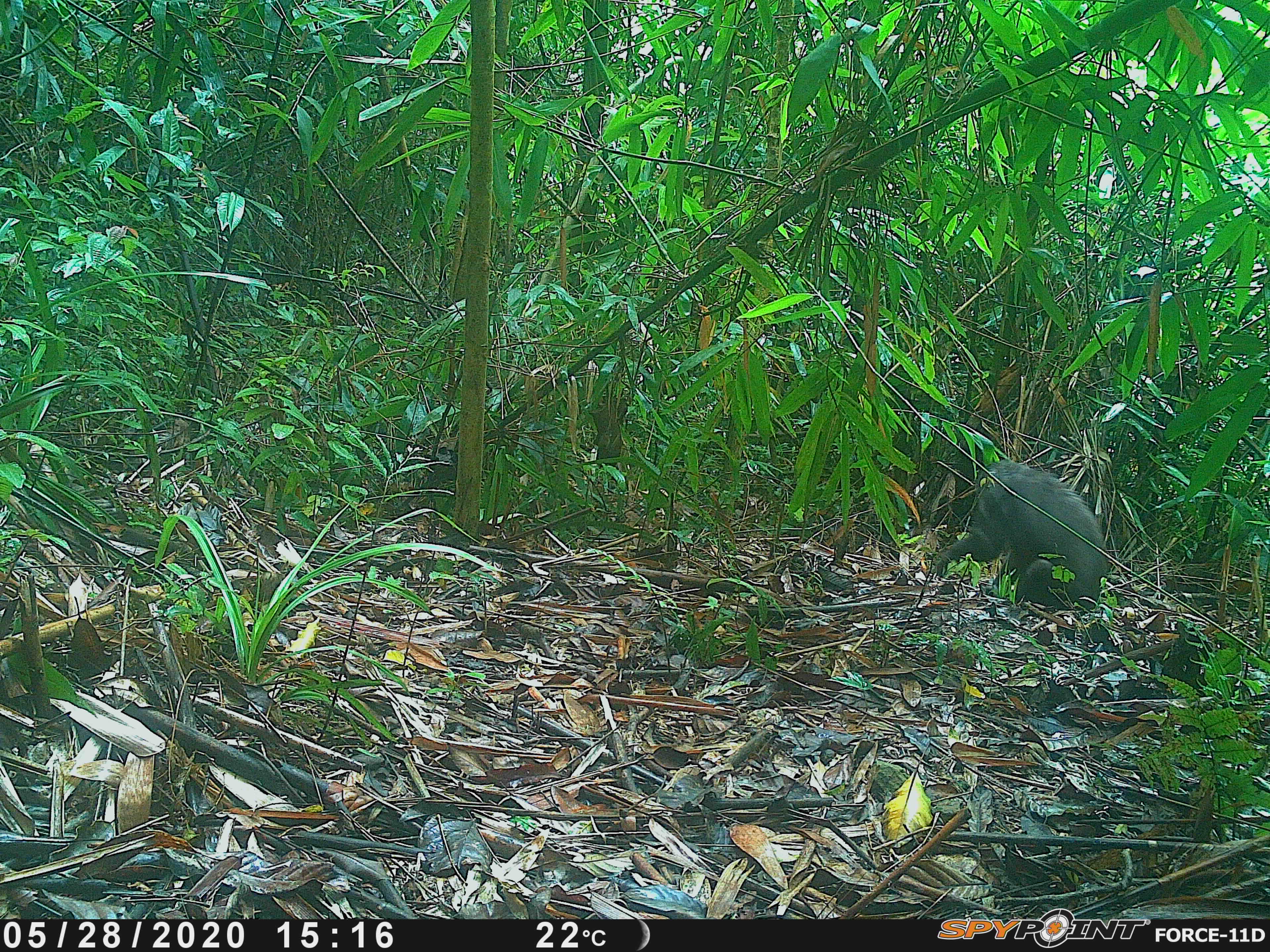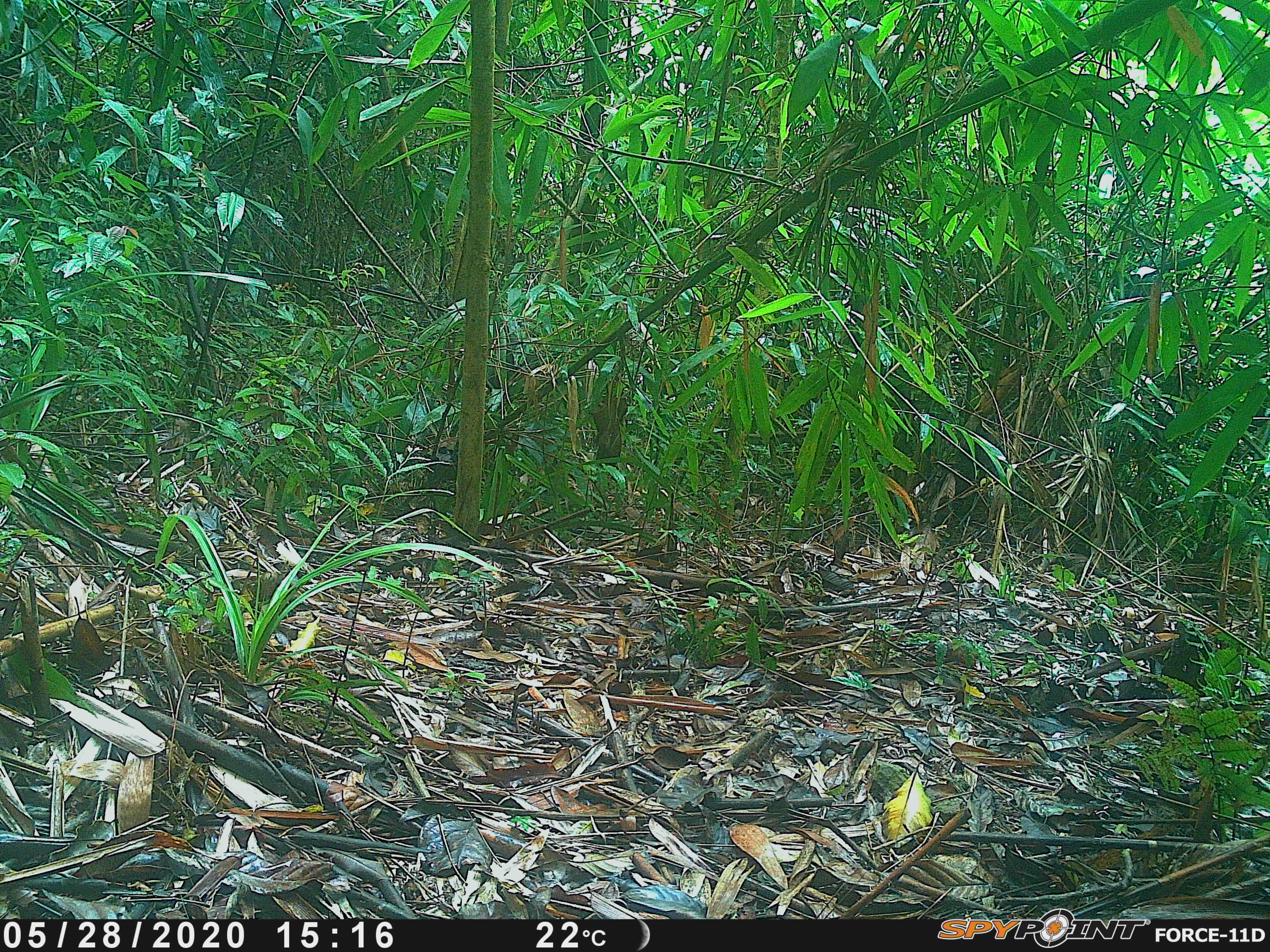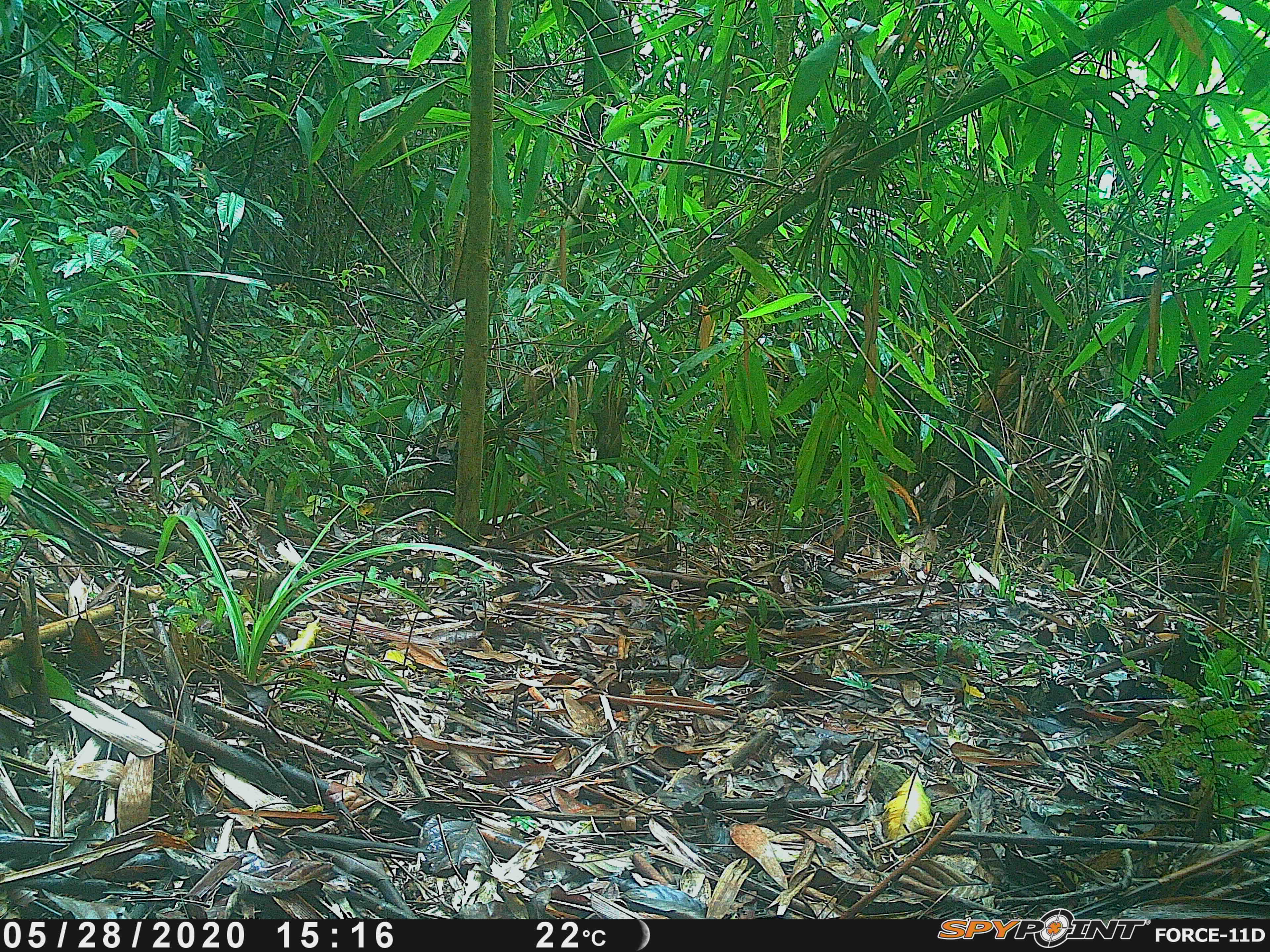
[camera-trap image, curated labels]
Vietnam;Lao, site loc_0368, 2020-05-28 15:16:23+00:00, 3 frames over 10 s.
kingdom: Animalia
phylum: Chordata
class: Mammalia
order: Primates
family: Cercopithecidae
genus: Macaca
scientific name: Macaca arctoides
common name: stump-tailed macaque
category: stump tailed macaque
Stump tailed macaque (stump-tailed macaque) (Macaca arctoides). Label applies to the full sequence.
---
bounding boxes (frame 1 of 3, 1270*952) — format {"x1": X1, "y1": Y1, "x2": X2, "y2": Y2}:
stump tailed macaque: {"x1": 935, "y1": 458, "x2": 1109, "y2": 611}